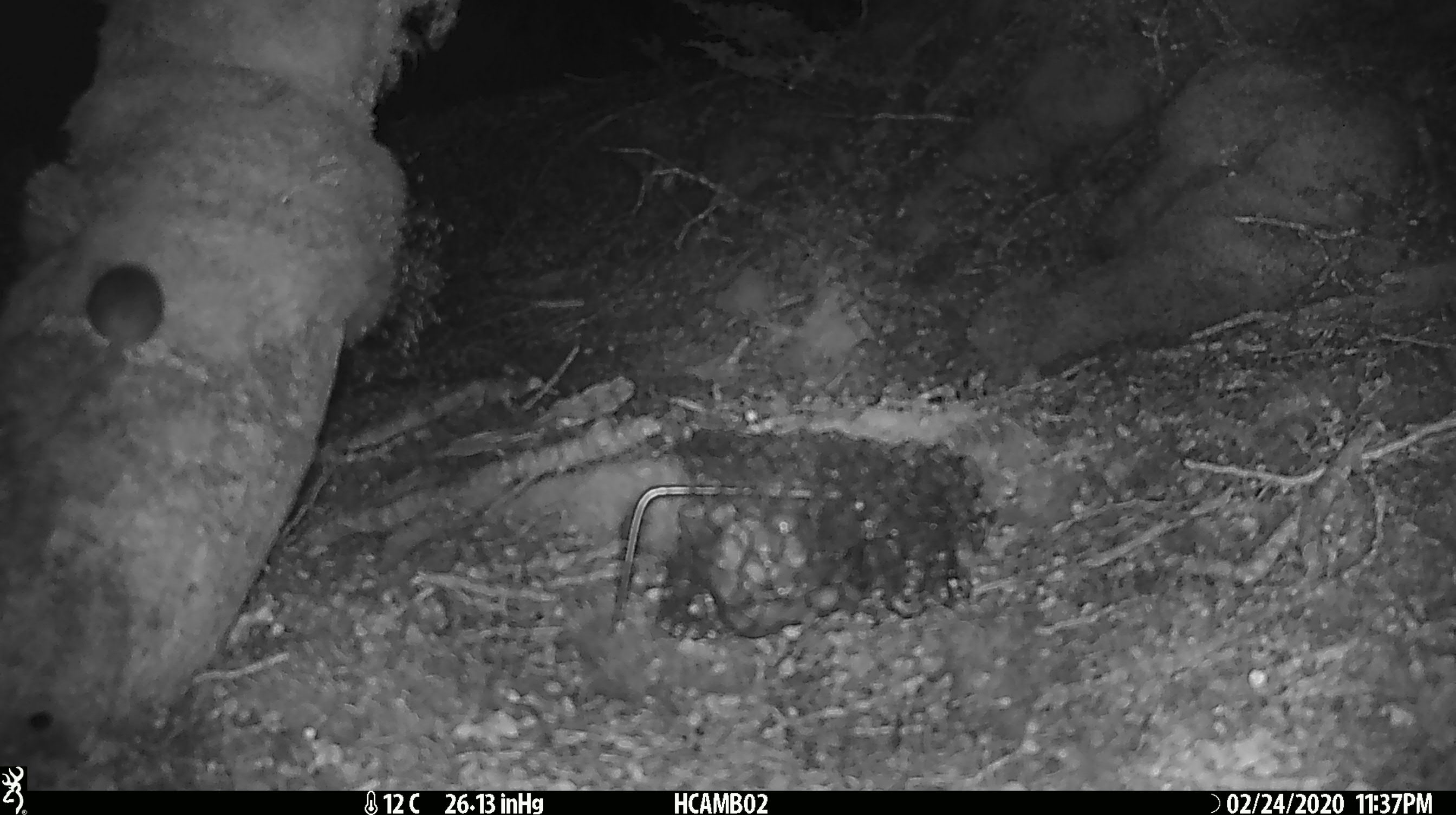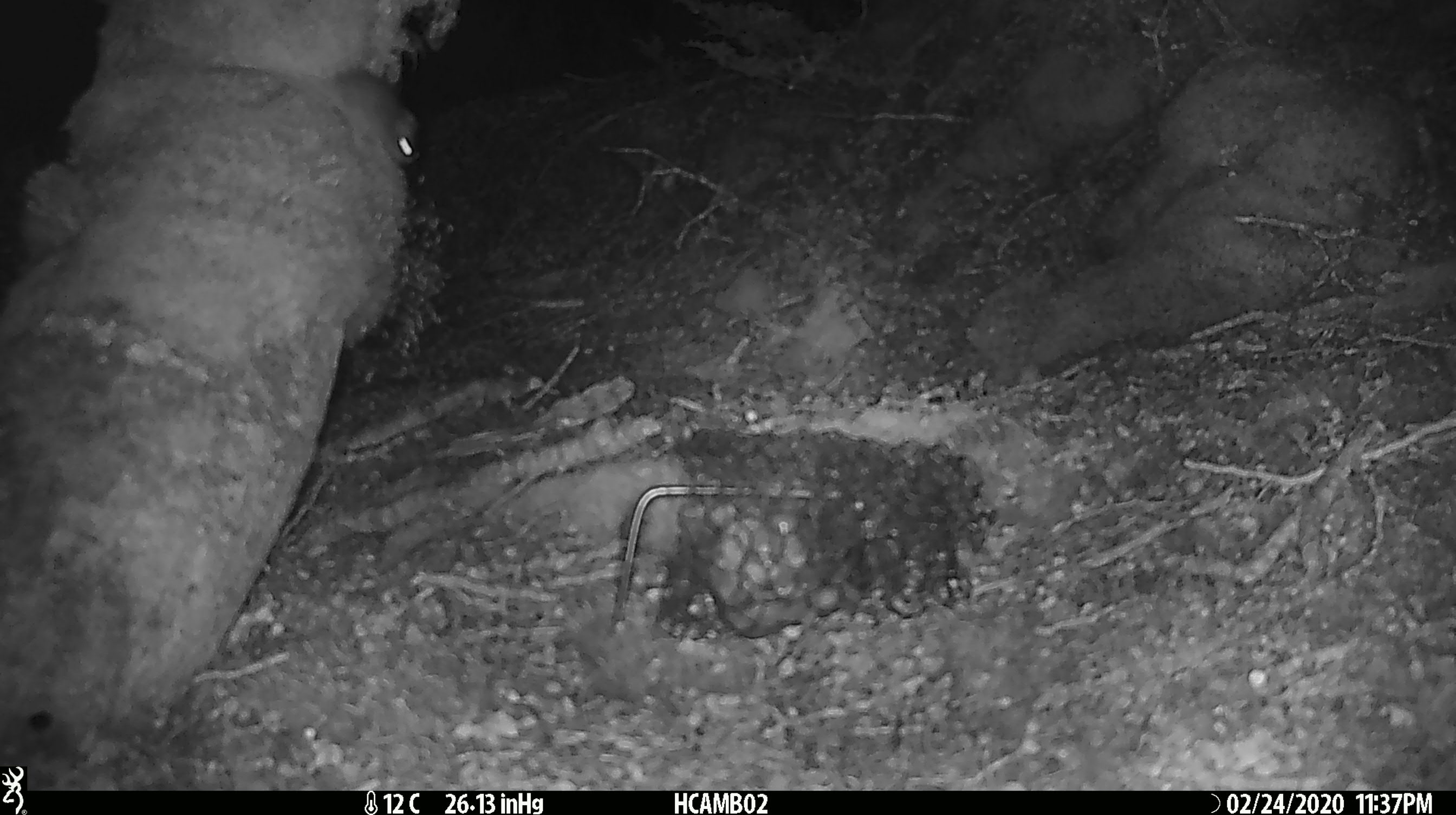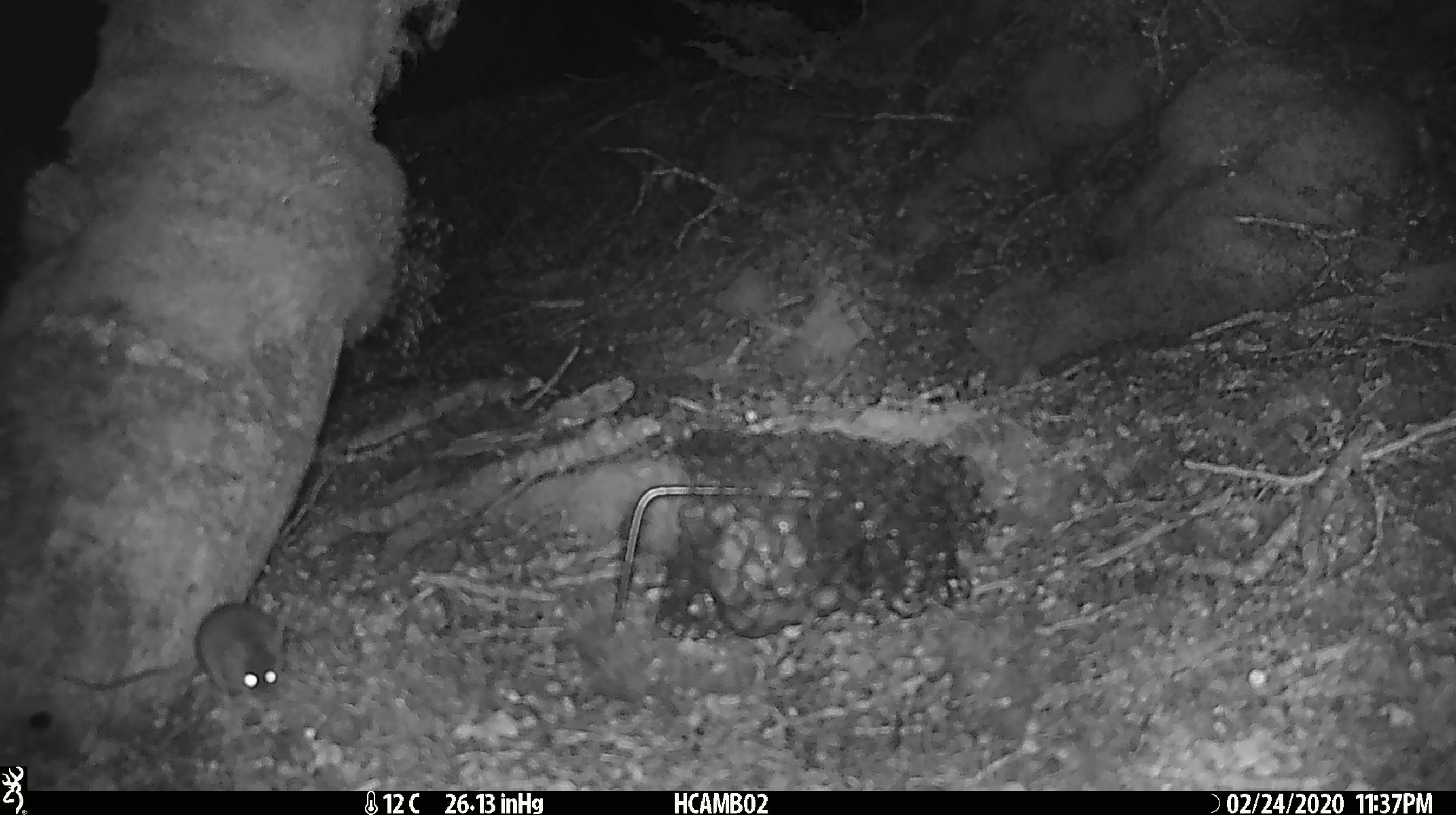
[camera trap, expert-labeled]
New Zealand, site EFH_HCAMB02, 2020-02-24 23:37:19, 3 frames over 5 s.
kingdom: Animalia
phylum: Chordata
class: Mammalia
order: Rodentia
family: Muridae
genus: Mus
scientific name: Mus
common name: mouse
Mouse (Mus).